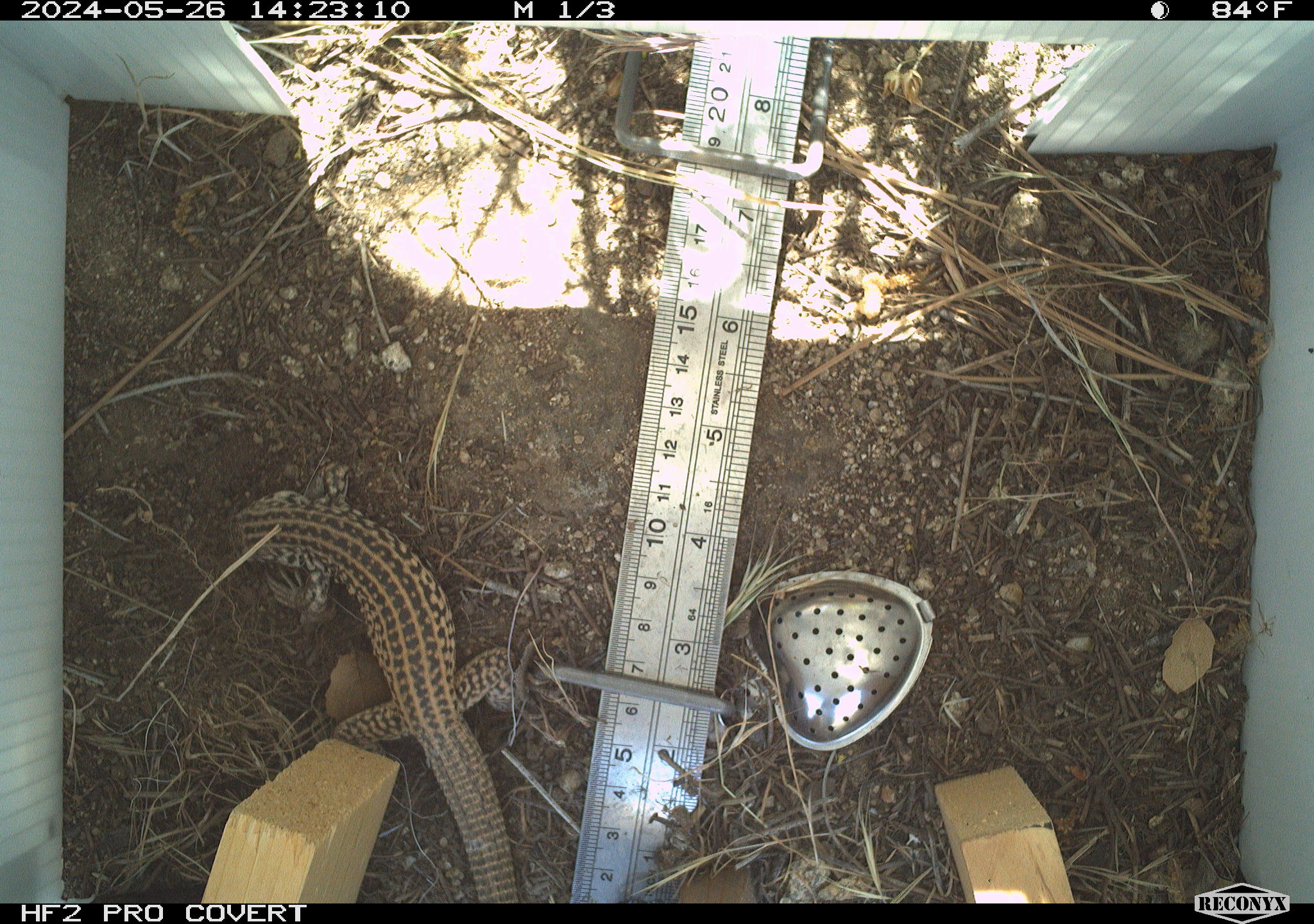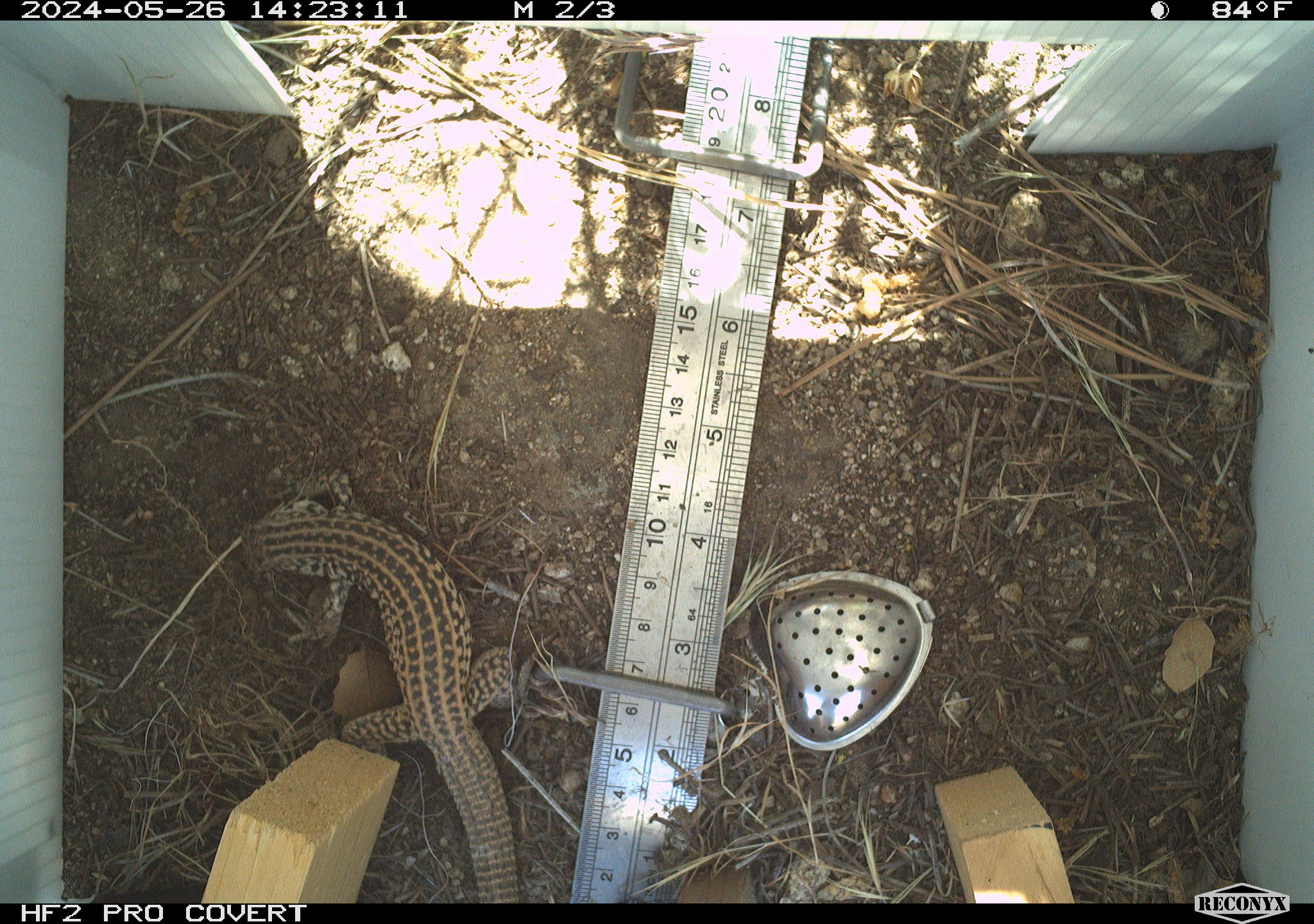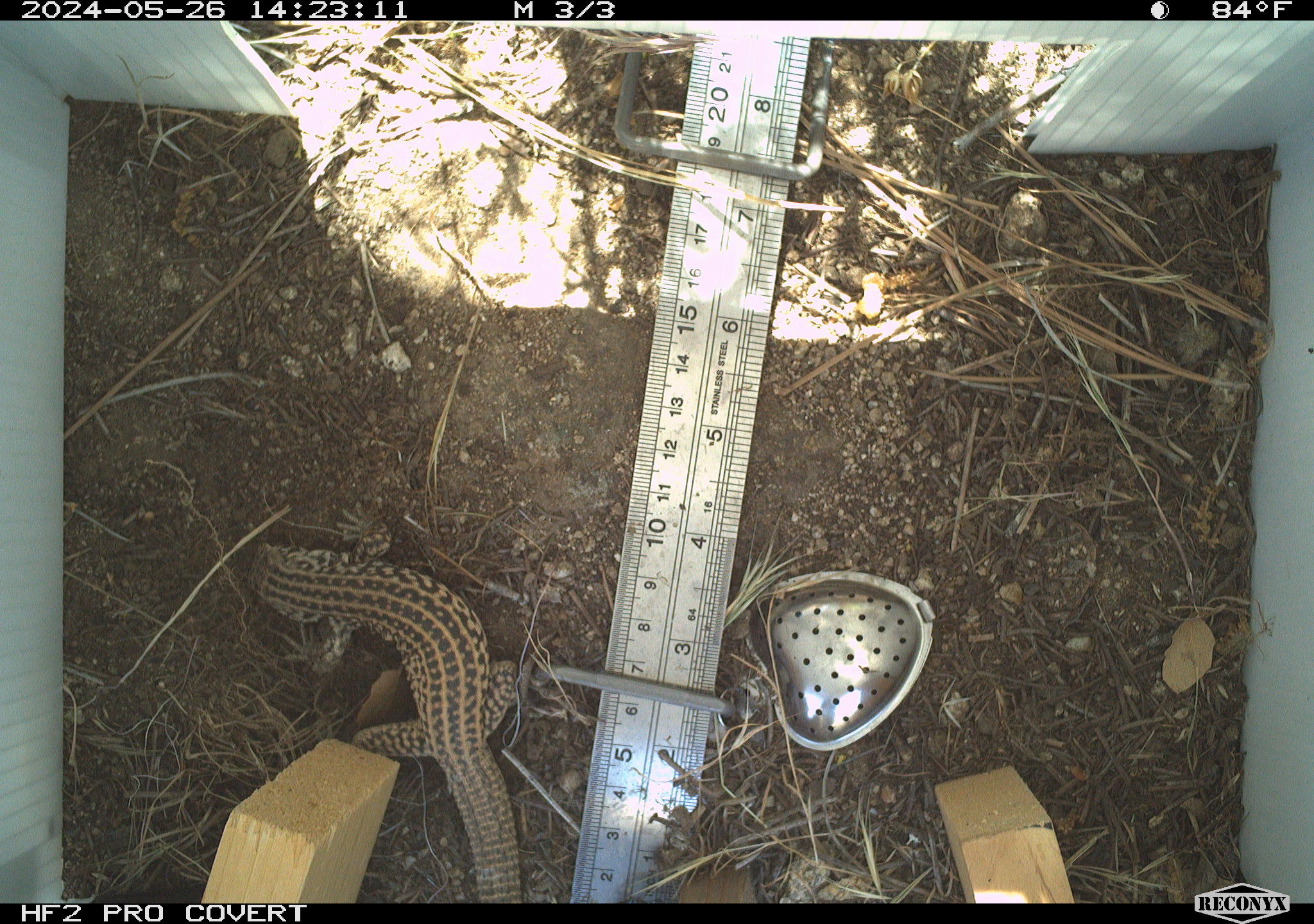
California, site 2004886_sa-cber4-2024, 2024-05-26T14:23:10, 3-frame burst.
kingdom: Animalia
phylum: Chordata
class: Reptilia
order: Squamata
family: Teiidae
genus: Aspidoscelis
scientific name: Aspidoscelis tigris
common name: western whiptail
Western whiptail (Aspidoscelis tigris).